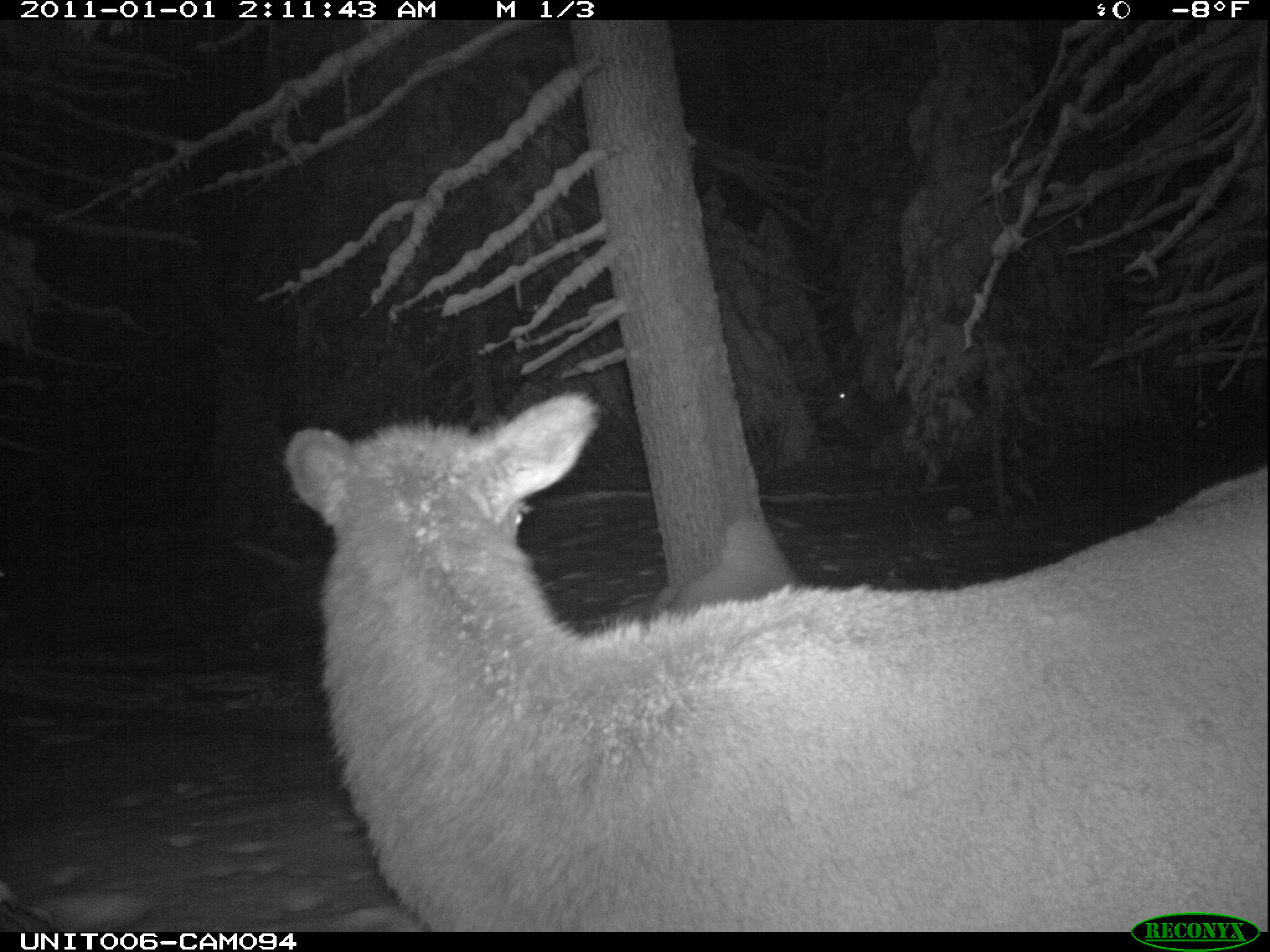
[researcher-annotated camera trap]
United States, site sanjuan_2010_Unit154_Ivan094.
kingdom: Animalia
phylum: Chordata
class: Mammalia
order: Artiodactyla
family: Cervidae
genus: Cervus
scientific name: Cervus elaphus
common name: red deer